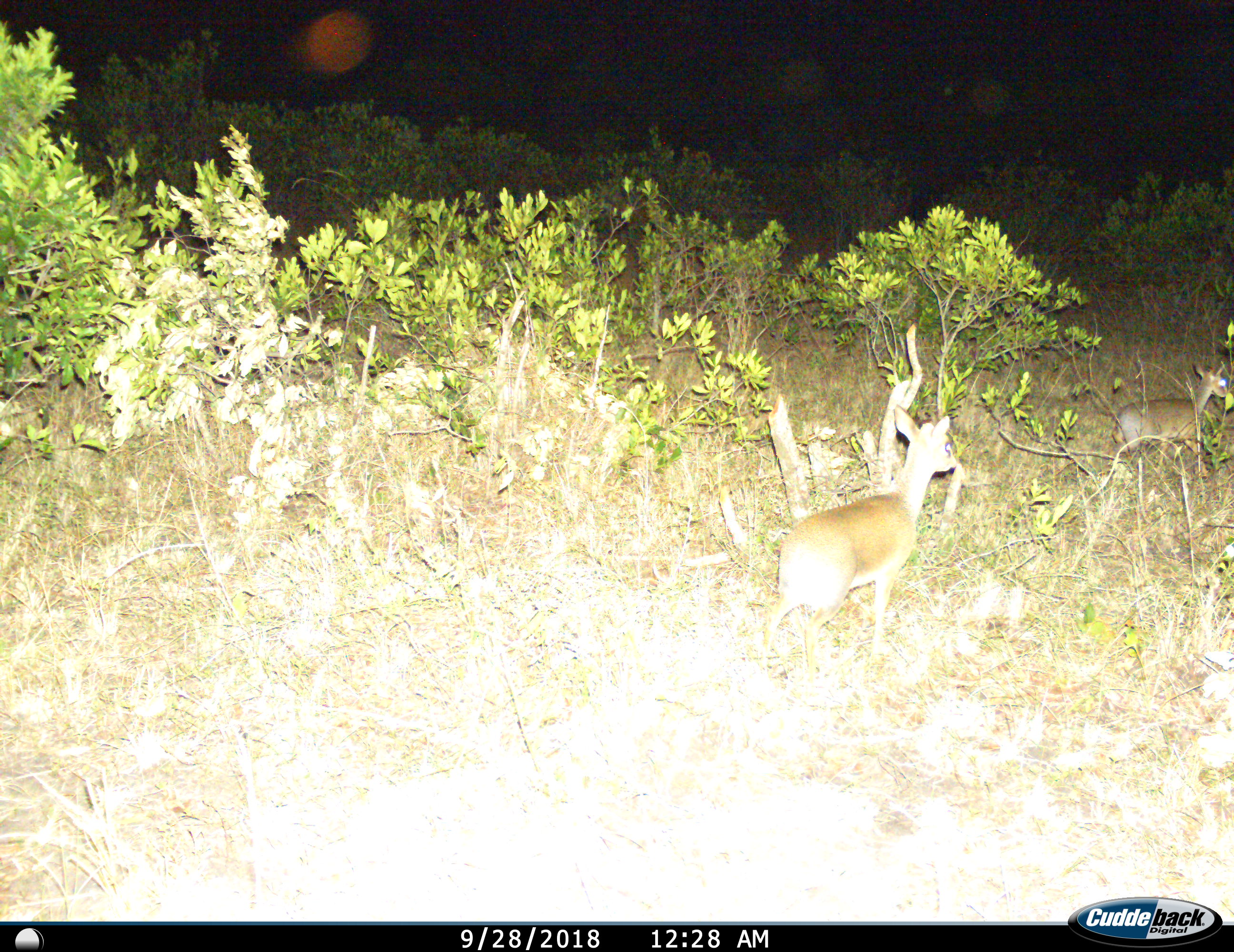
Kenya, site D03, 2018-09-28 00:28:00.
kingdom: Animalia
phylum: Chordata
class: Mammalia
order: Artiodactyla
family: Bovidae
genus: Madoqua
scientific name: Madoqua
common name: dikdik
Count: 2.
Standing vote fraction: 56%.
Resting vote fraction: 0%.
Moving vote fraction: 44%.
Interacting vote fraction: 0%.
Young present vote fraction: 22%.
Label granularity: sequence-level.